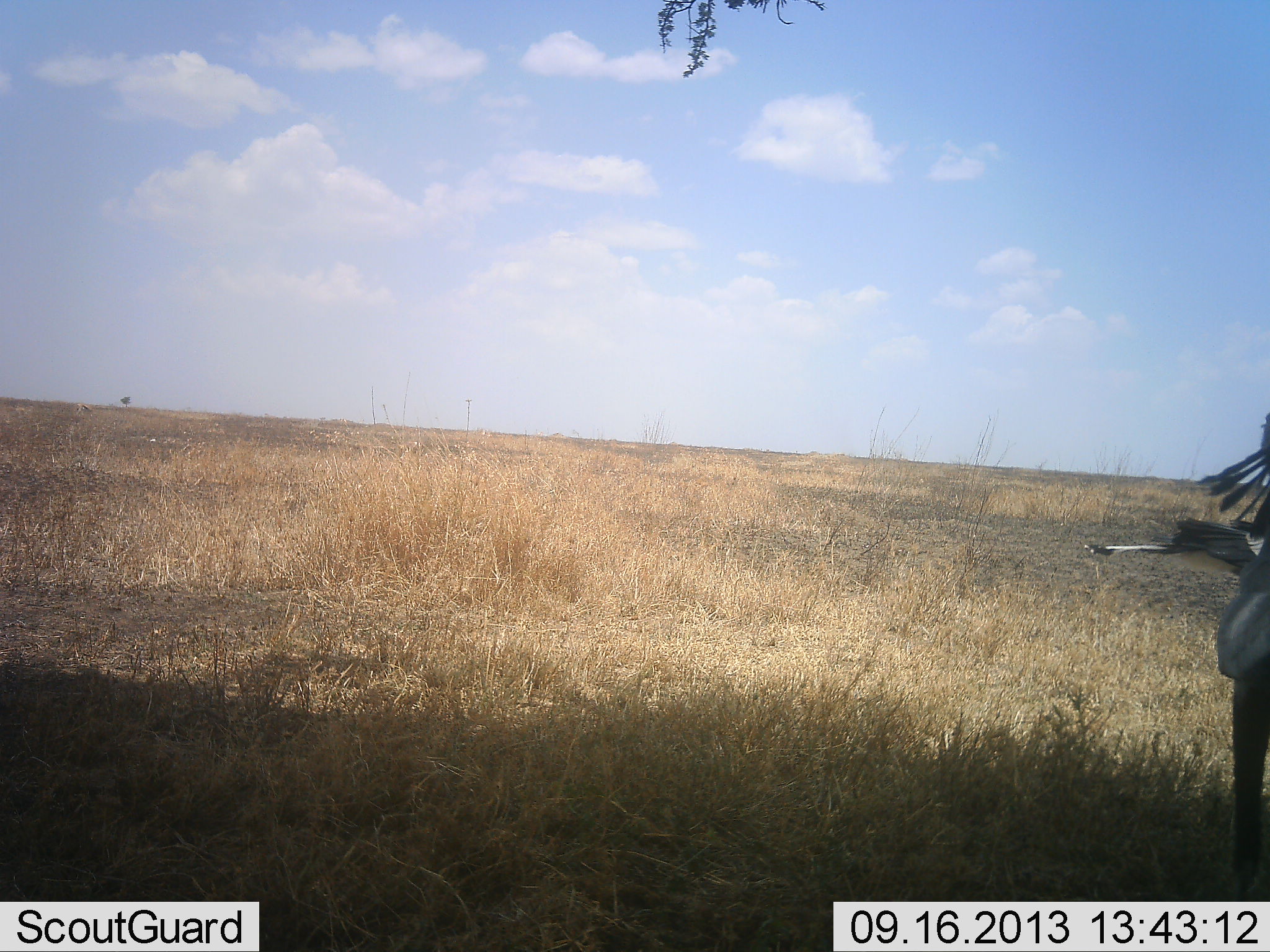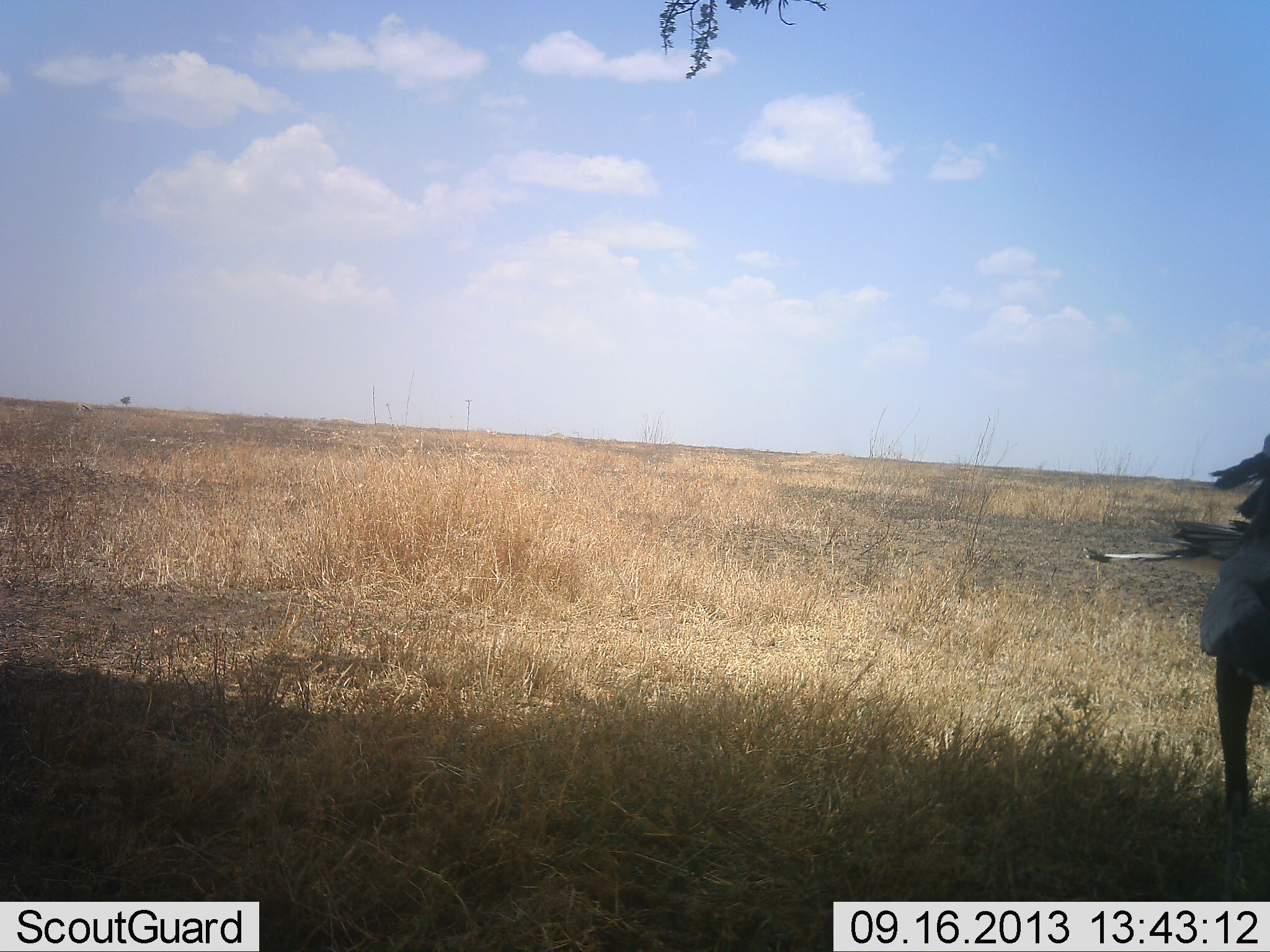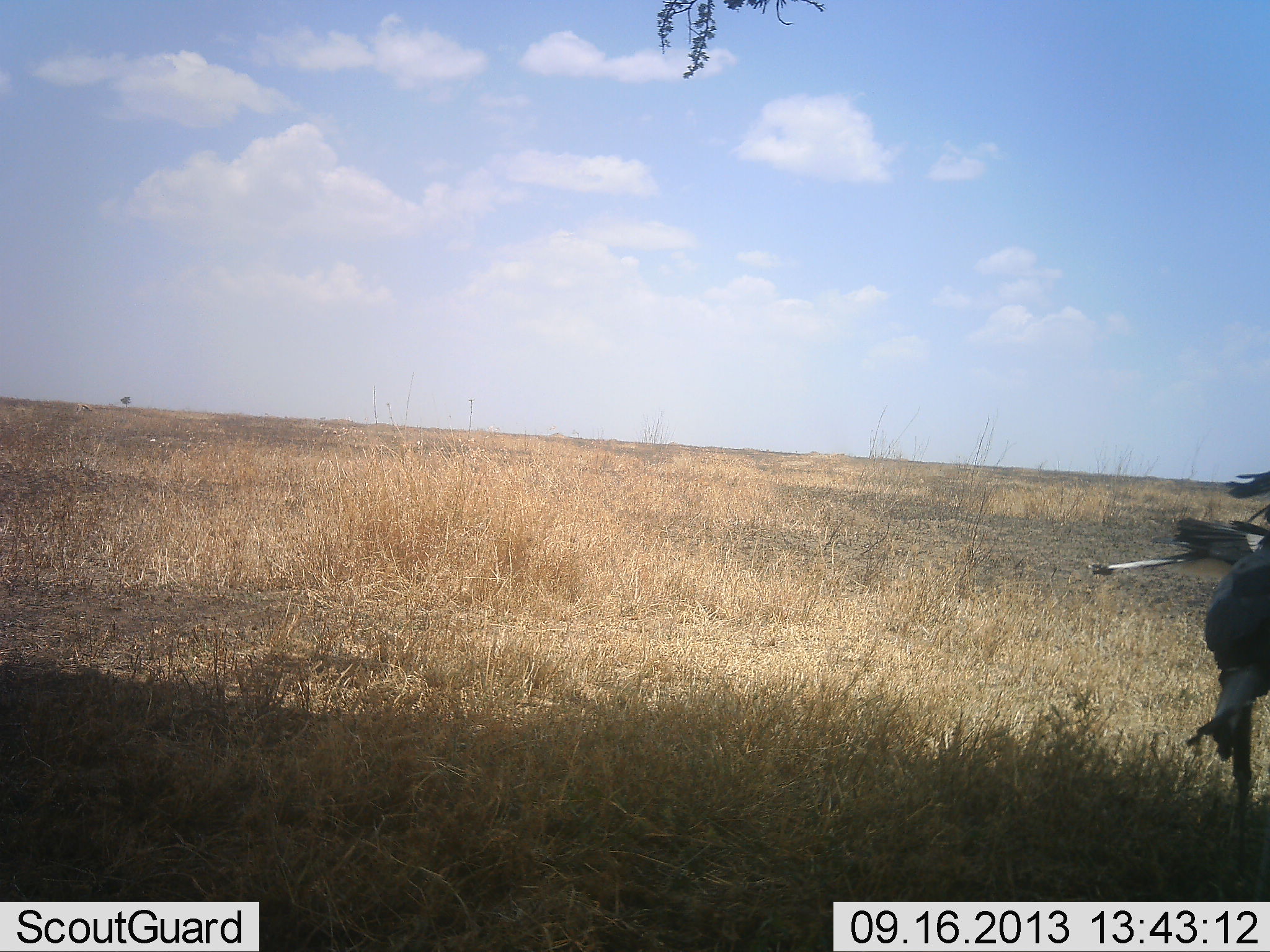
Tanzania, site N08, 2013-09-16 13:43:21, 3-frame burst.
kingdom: Animalia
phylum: Chordata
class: Aves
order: Accipitriformes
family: Sagittariidae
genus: Sagittarius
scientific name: Sagittarius serpentarius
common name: secretary bird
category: secretarybird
Secretarybird (secretary bird) (Sagittarius serpentarius), count 1. Behavior (volunteer vote fractions): standing 50%, resting 0%, moving 40%, interacting 10%. Young present (vote fraction): 0%. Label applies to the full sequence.